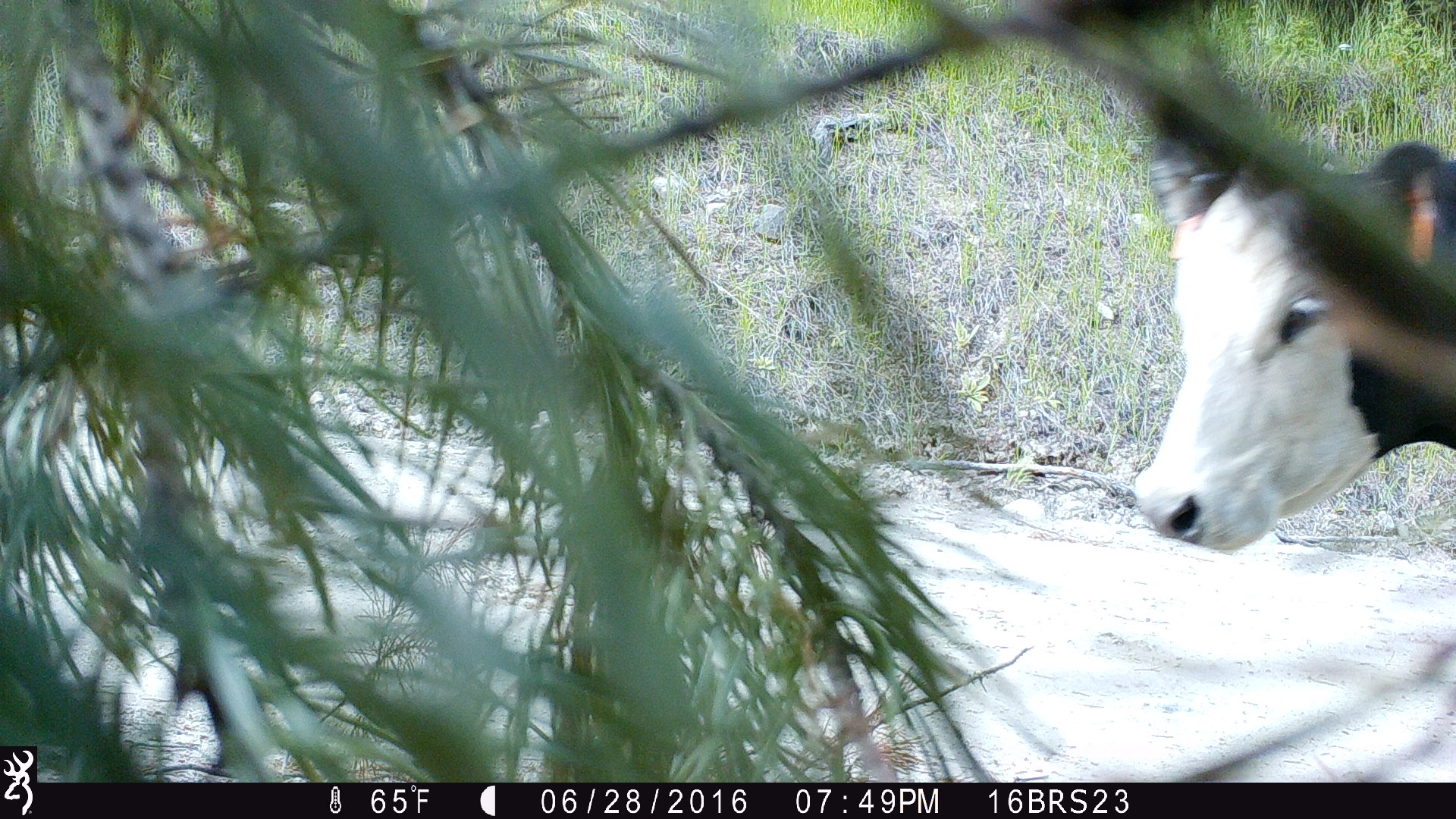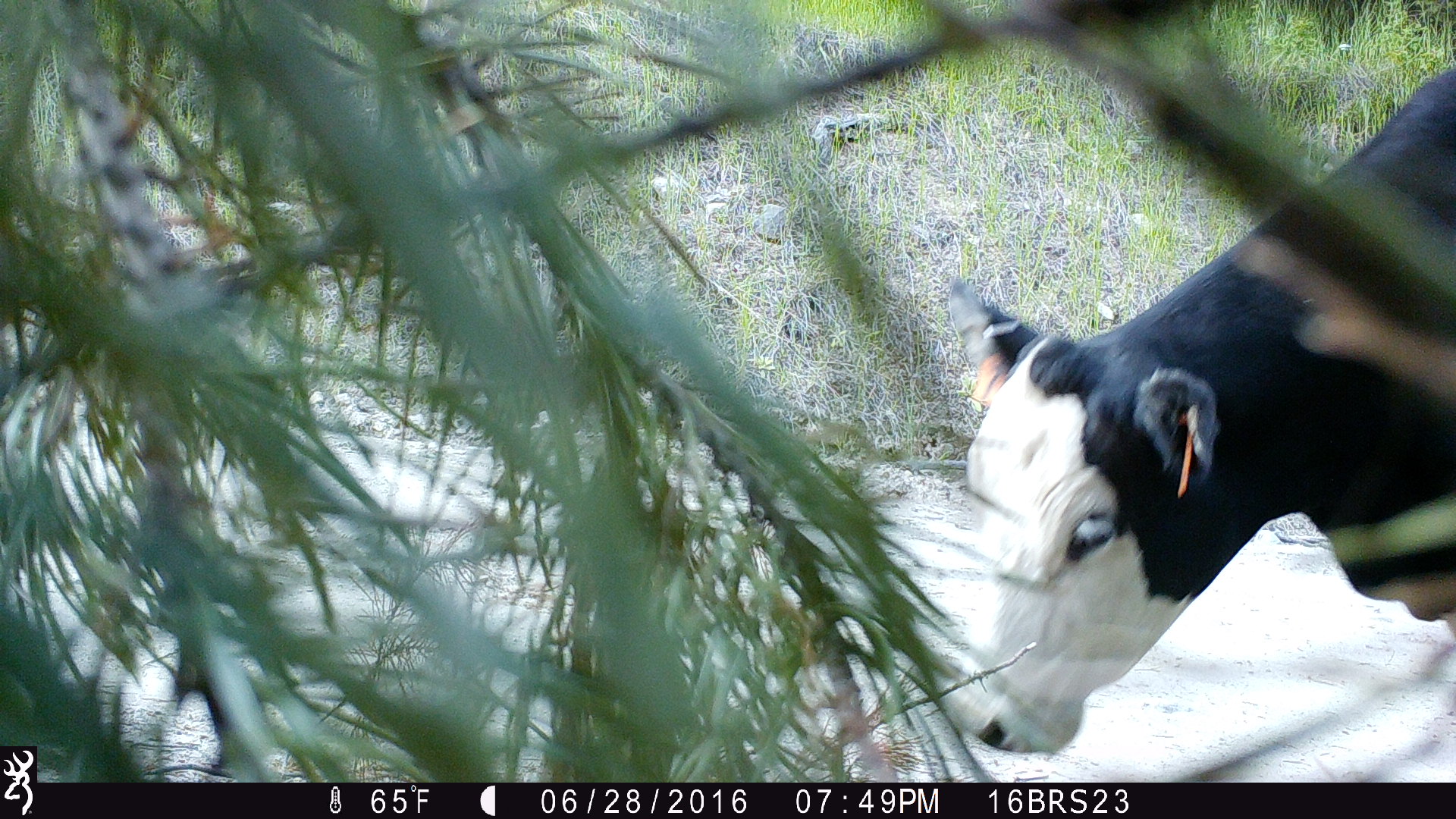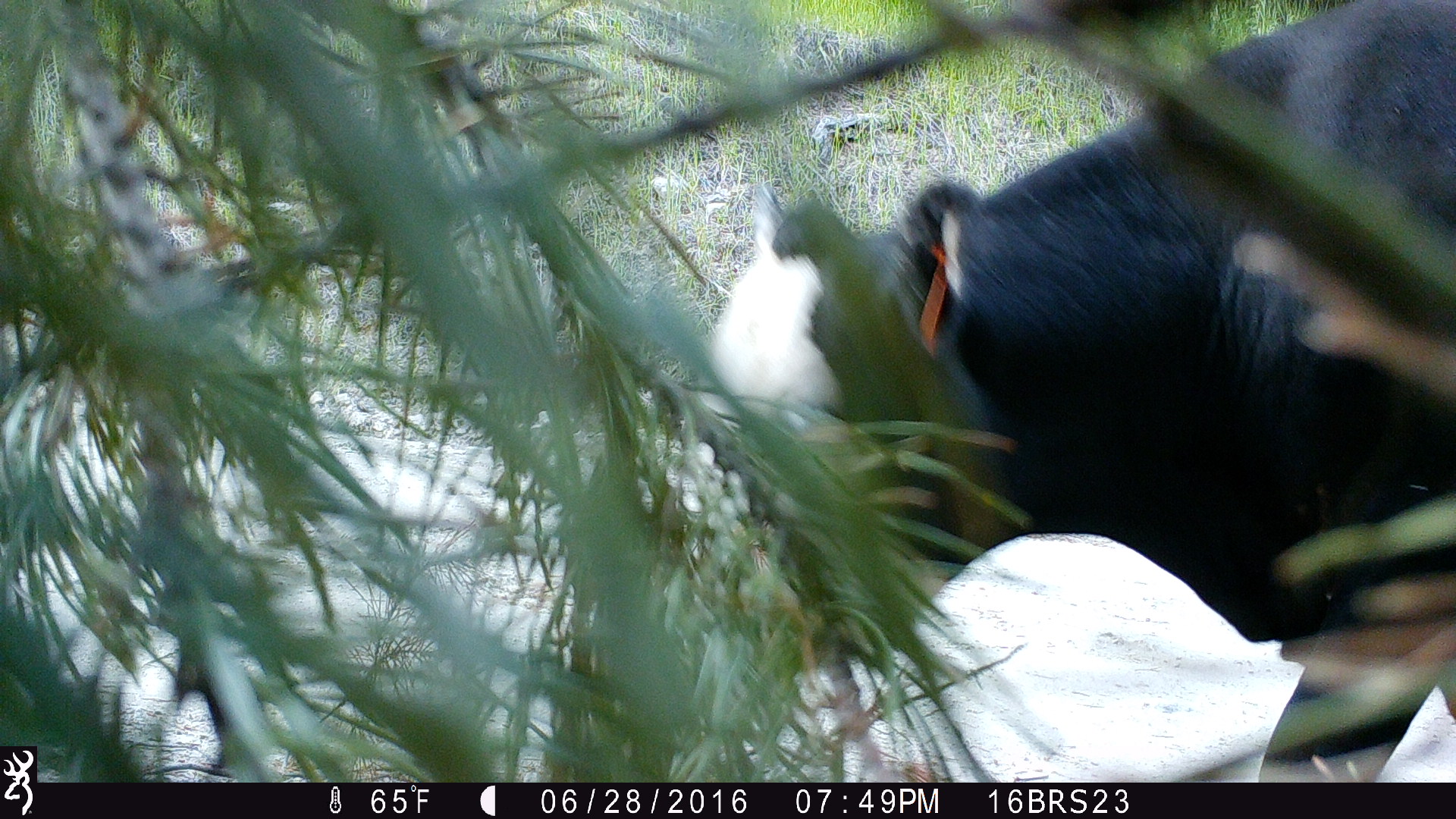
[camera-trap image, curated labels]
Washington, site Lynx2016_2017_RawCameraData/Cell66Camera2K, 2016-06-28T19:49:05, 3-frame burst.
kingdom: Animalia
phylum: Chordata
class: Mammalia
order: Artiodactyla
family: Bovidae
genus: Bos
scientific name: Bos taurus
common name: domestic cattle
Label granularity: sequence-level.